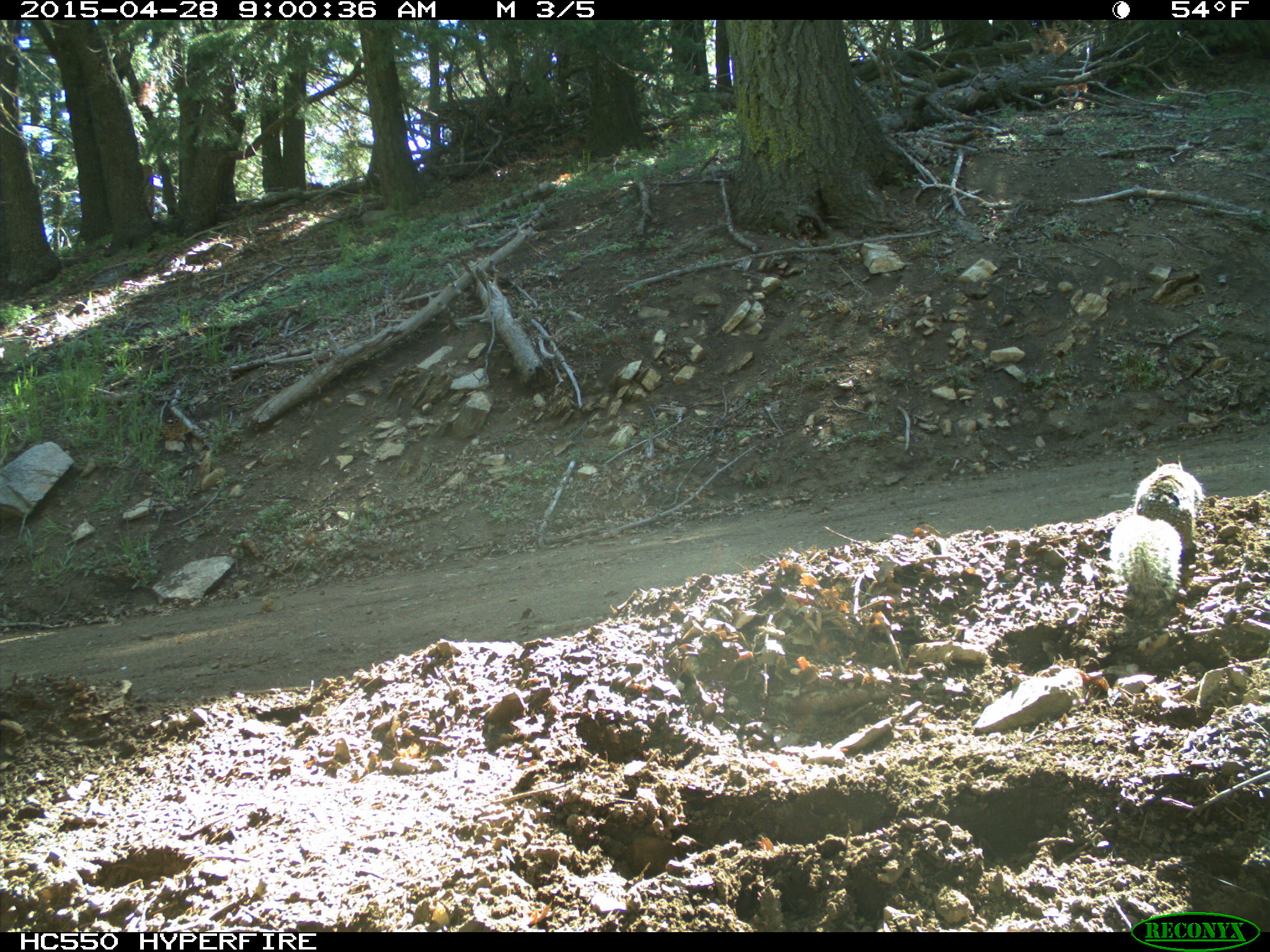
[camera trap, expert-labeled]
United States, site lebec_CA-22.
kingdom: Animalia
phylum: Chordata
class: Mammalia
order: Rodentia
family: Sciuridae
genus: Otospermophilus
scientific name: Otospermophilus beecheyi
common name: california ground squirrel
Otospermophilus beecheyi (california ground squirrel).